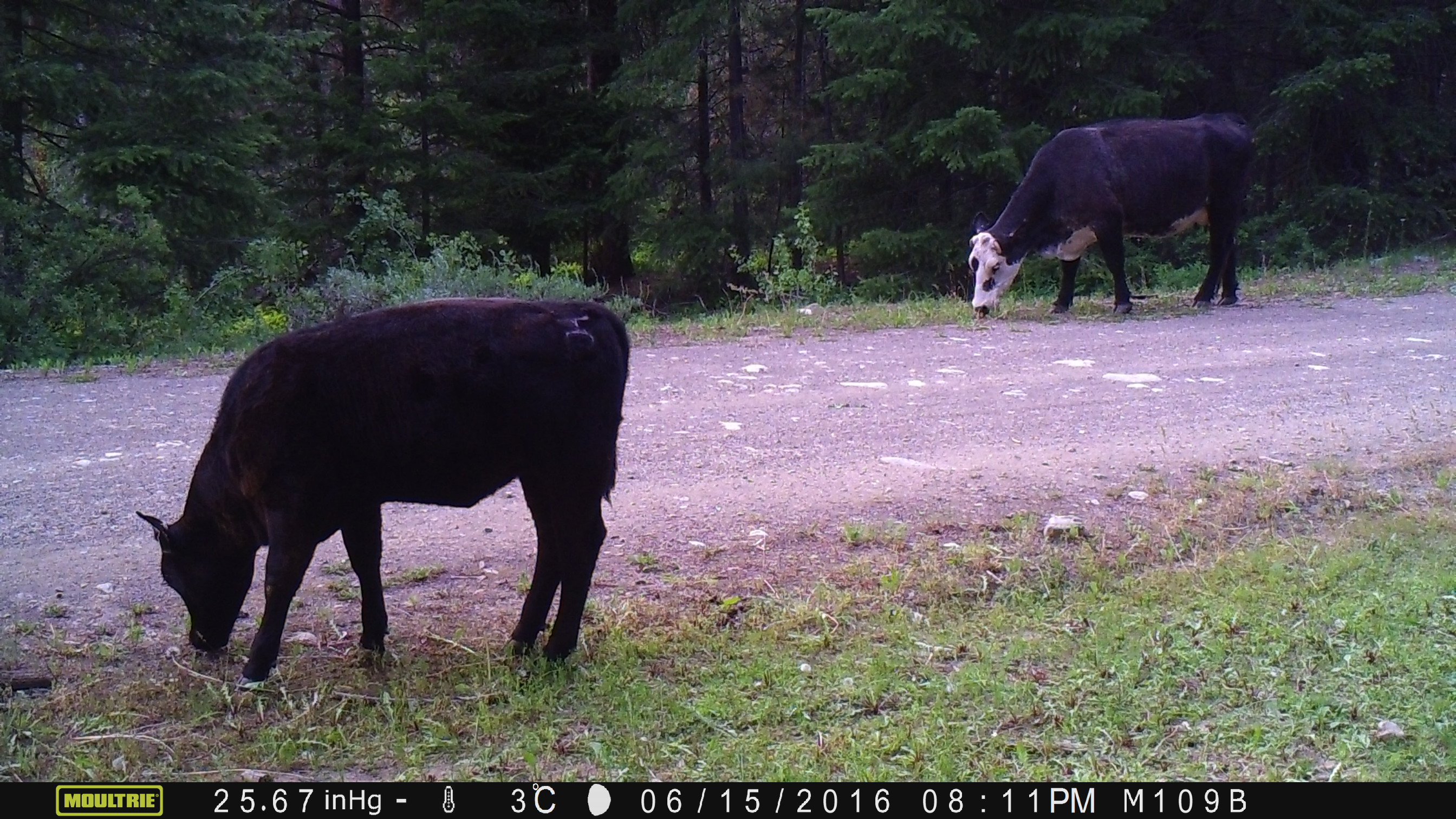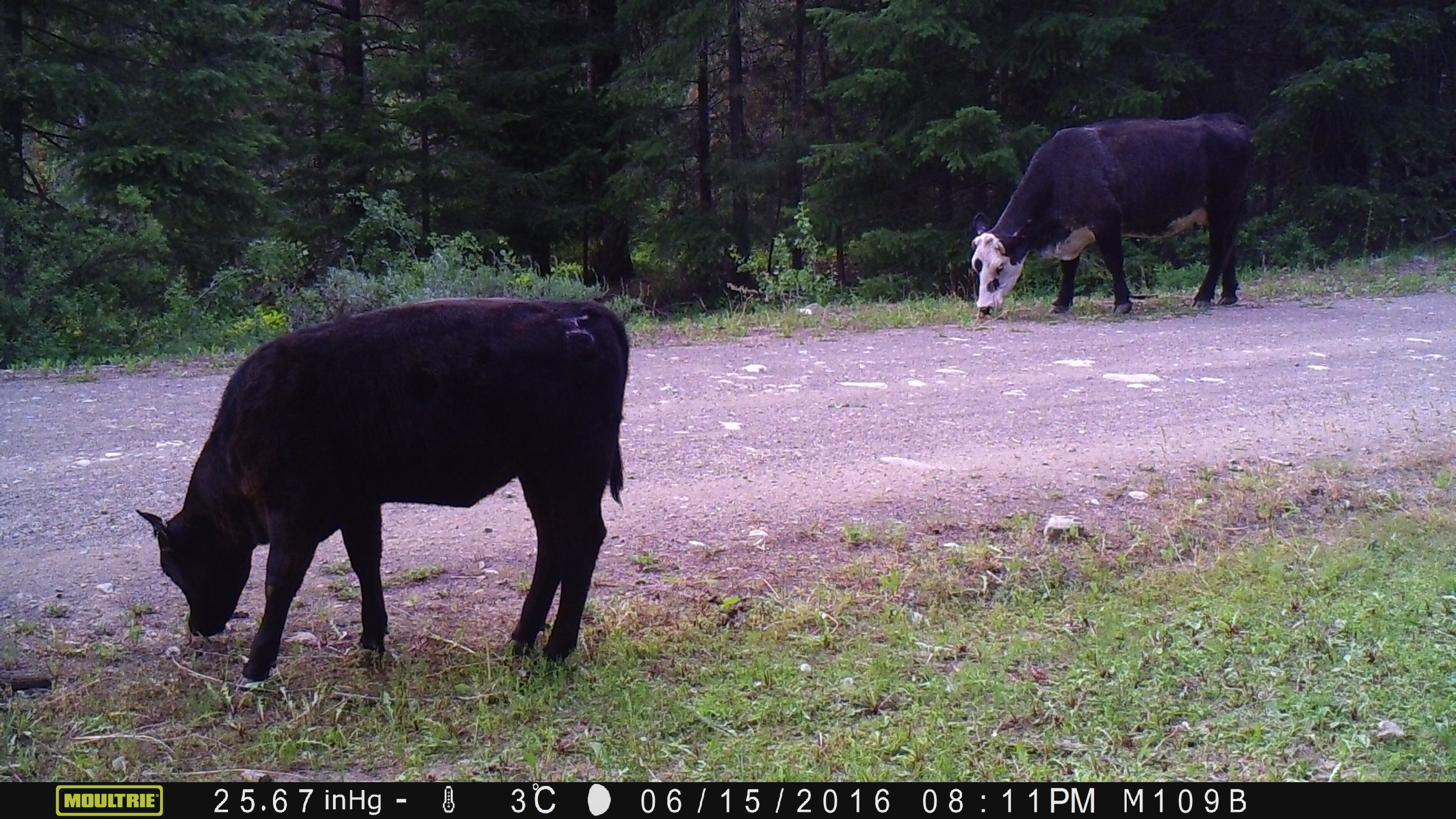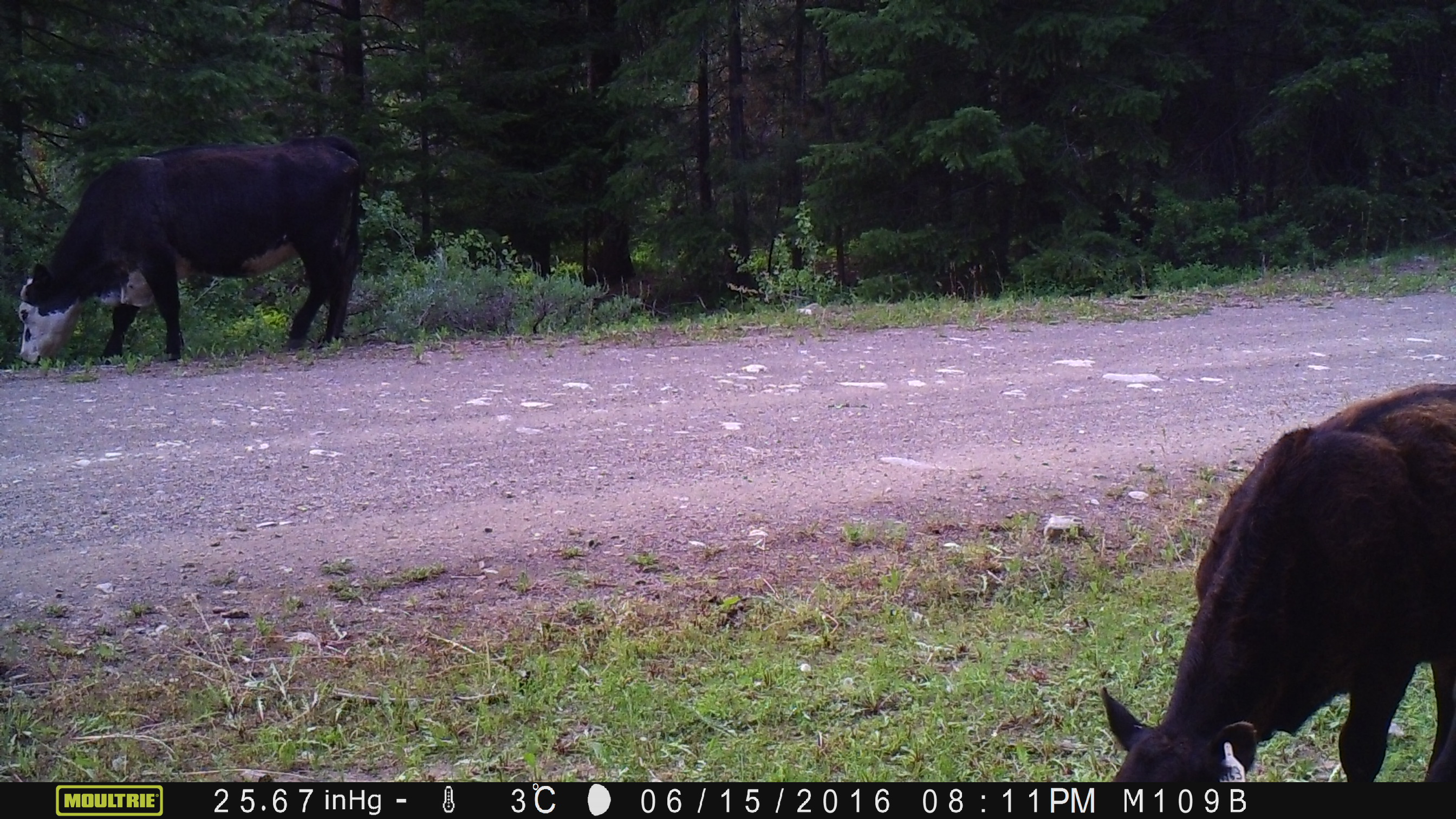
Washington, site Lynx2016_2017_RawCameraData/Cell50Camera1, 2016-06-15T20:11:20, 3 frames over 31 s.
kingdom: Animalia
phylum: Chordata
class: Mammalia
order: Artiodactyla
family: Bovidae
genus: Bos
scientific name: Bos taurus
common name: domestic cattle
Domestic cattle (Bos taurus). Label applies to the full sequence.